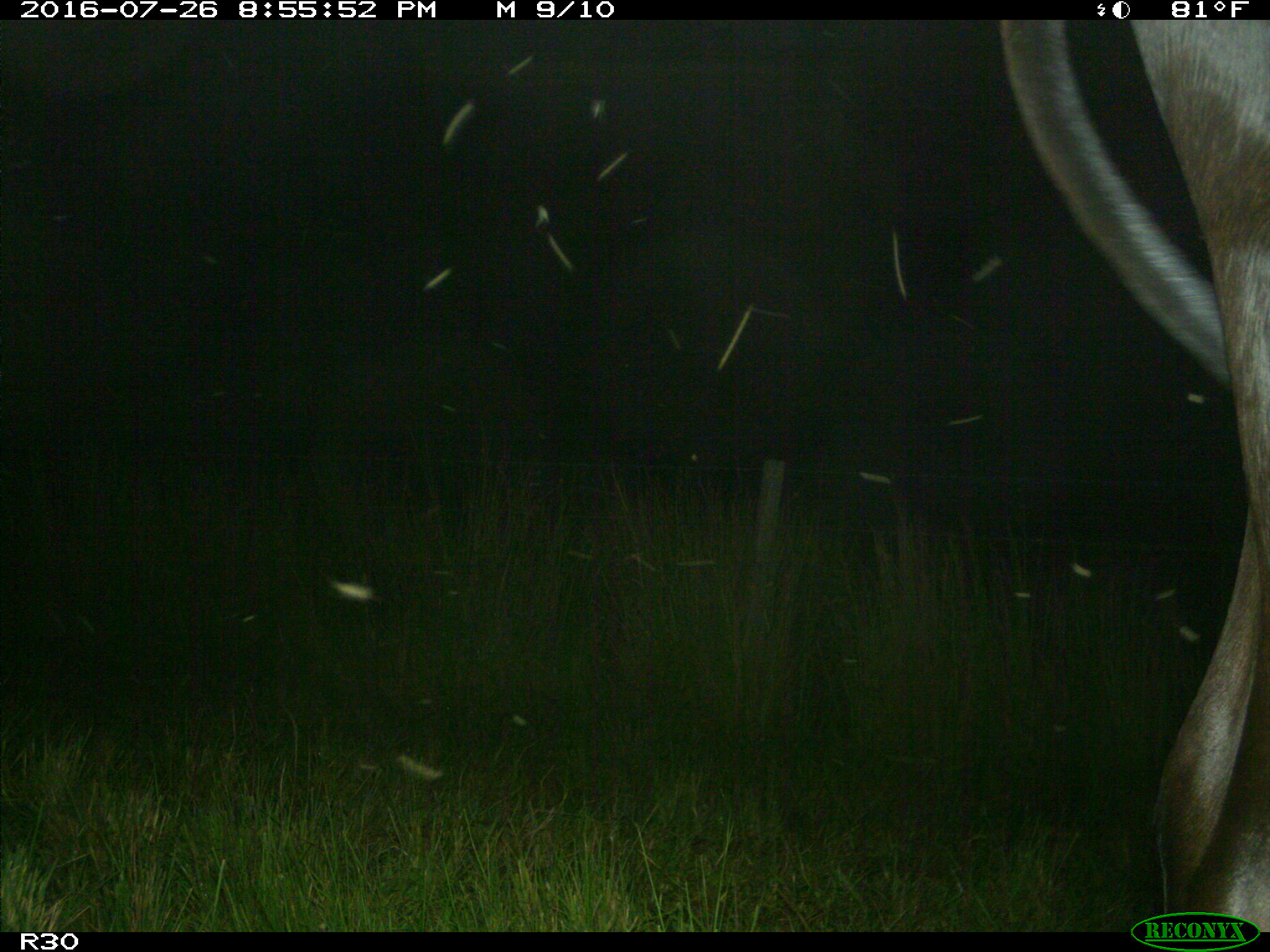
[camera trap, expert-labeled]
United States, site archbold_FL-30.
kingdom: Animalia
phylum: Chordata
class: Mammalia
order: Artiodactyla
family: Bovidae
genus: Bos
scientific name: Bos taurus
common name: domestic cow